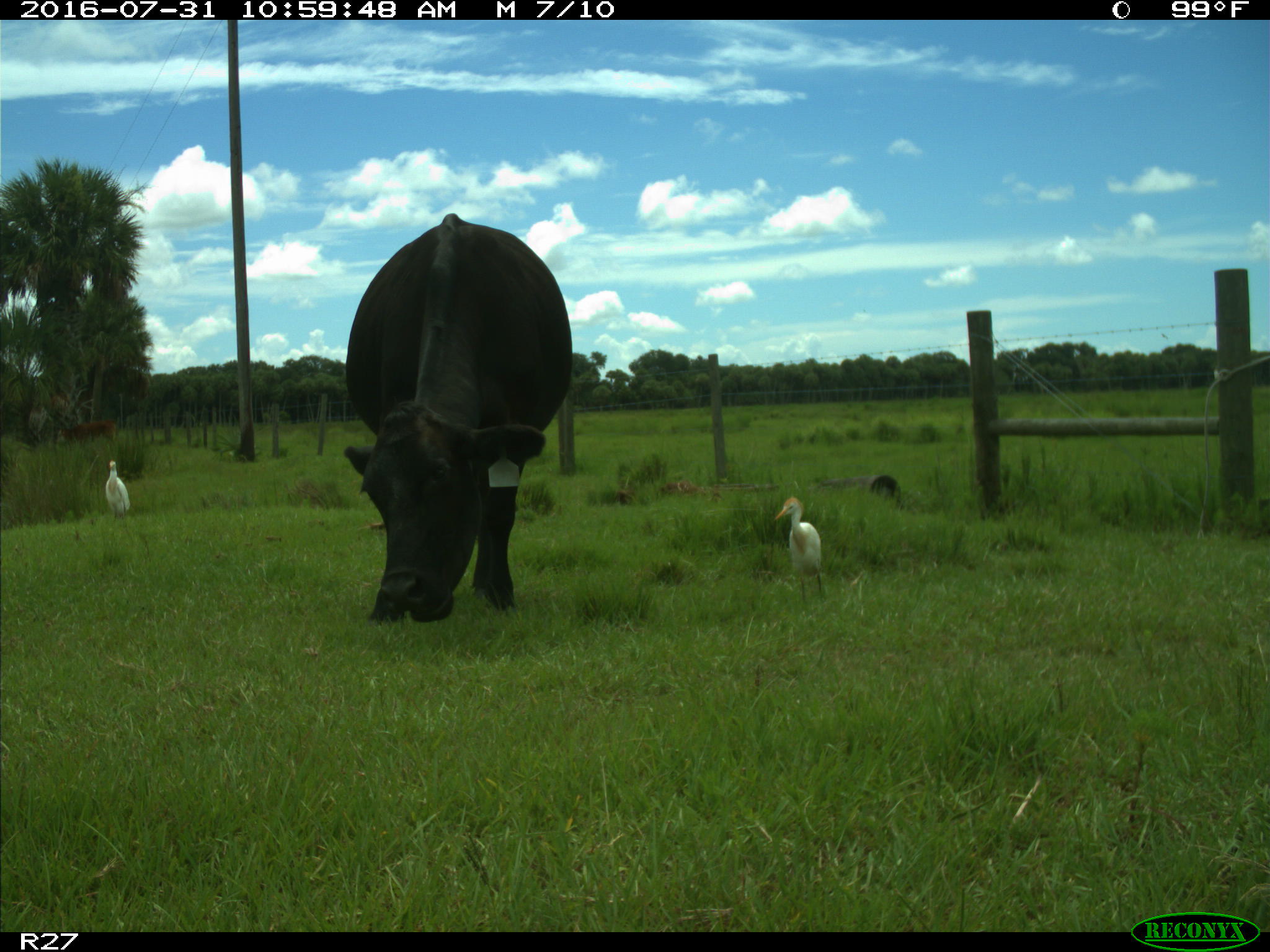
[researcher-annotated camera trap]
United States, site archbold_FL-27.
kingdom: Animalia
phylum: Chordata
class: Mammalia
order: Artiodactyla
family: Bovidae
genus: Bos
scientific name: Bos taurus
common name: domestic cow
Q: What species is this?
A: Bos taurus (domestic cow).